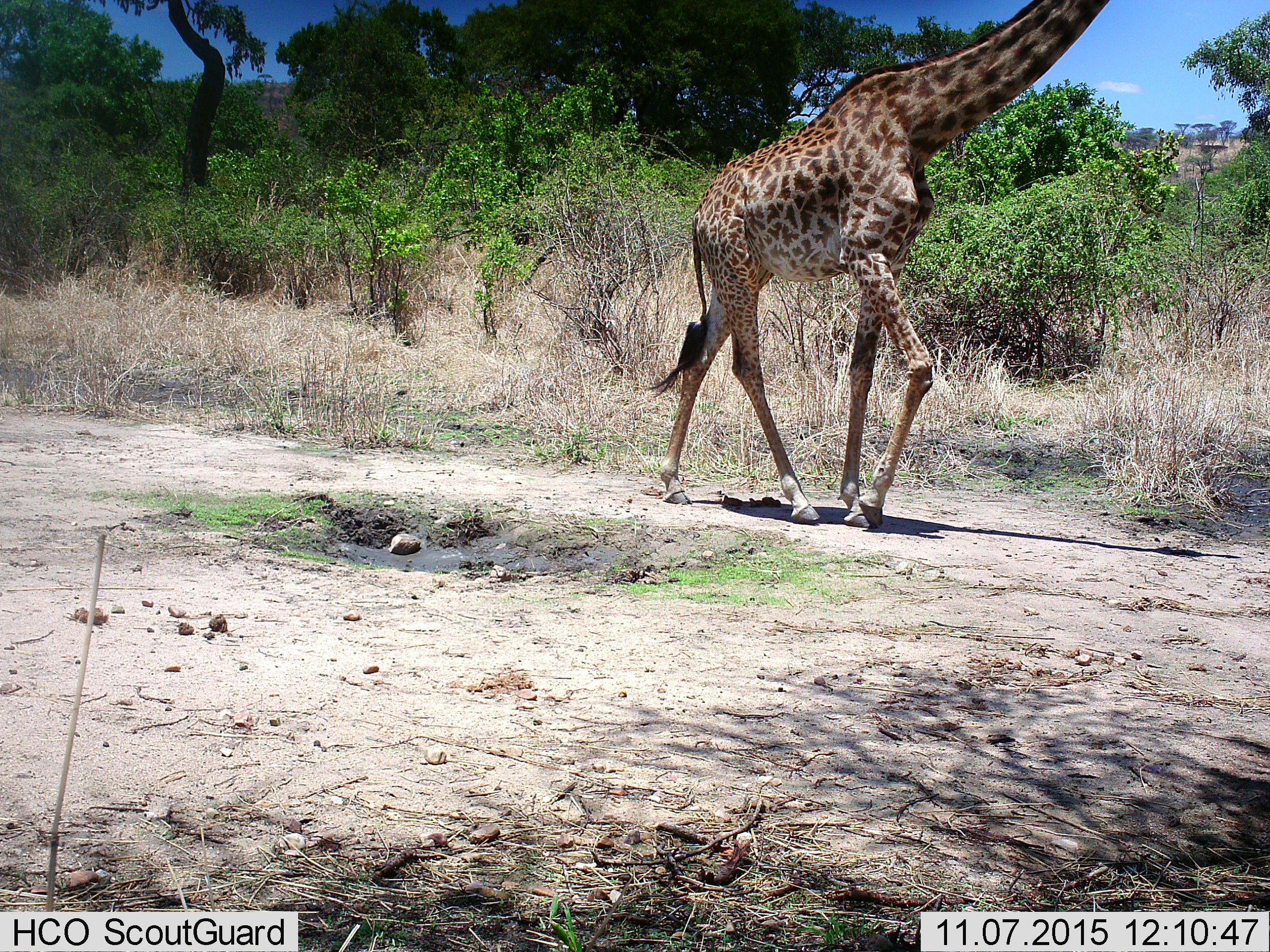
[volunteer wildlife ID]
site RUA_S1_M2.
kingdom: Animalia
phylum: Chordata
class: Mammalia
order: Artiodactyla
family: Giraffidae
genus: Giraffa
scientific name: Giraffa camelopardalis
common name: giraffe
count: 1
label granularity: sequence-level